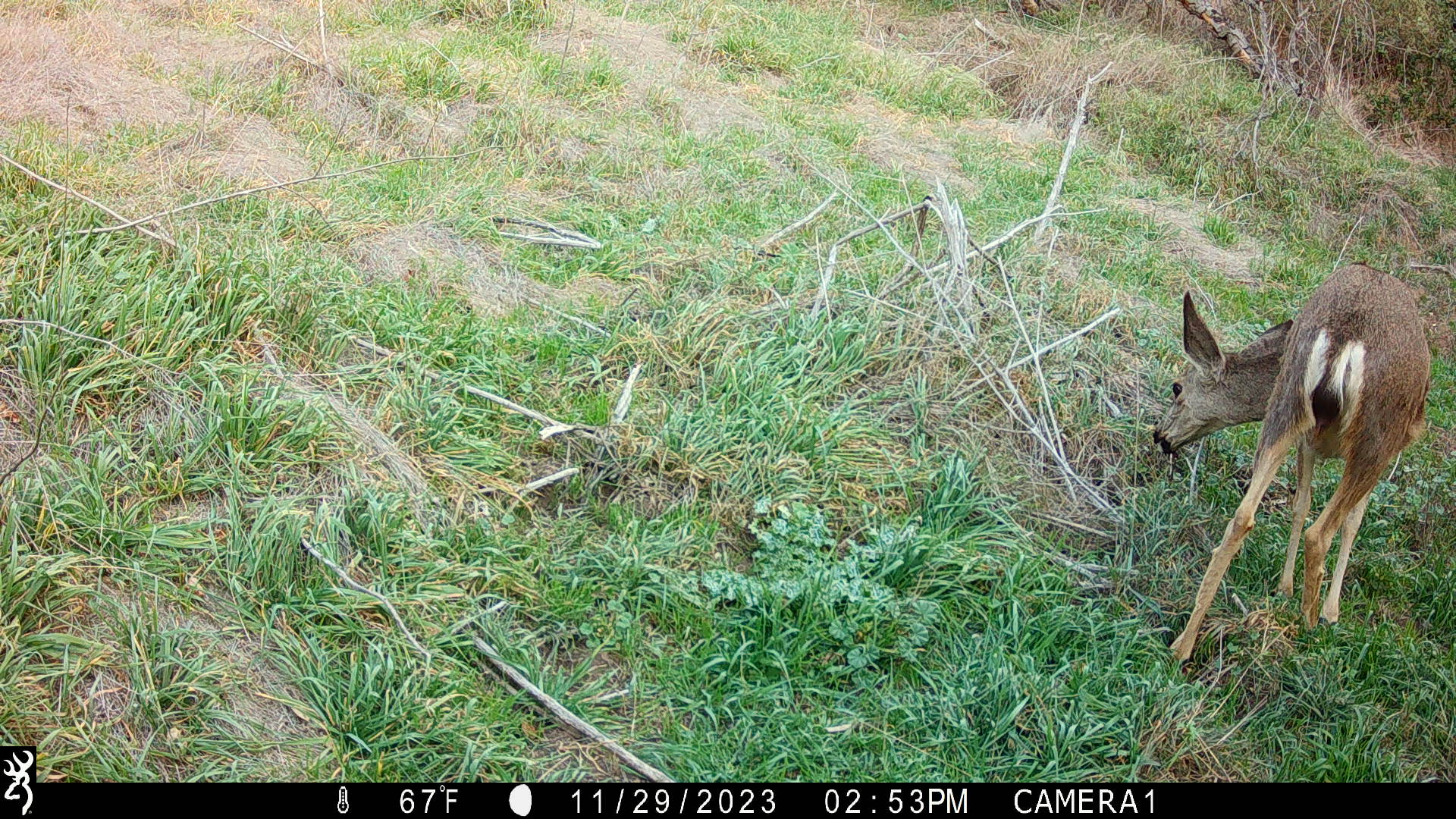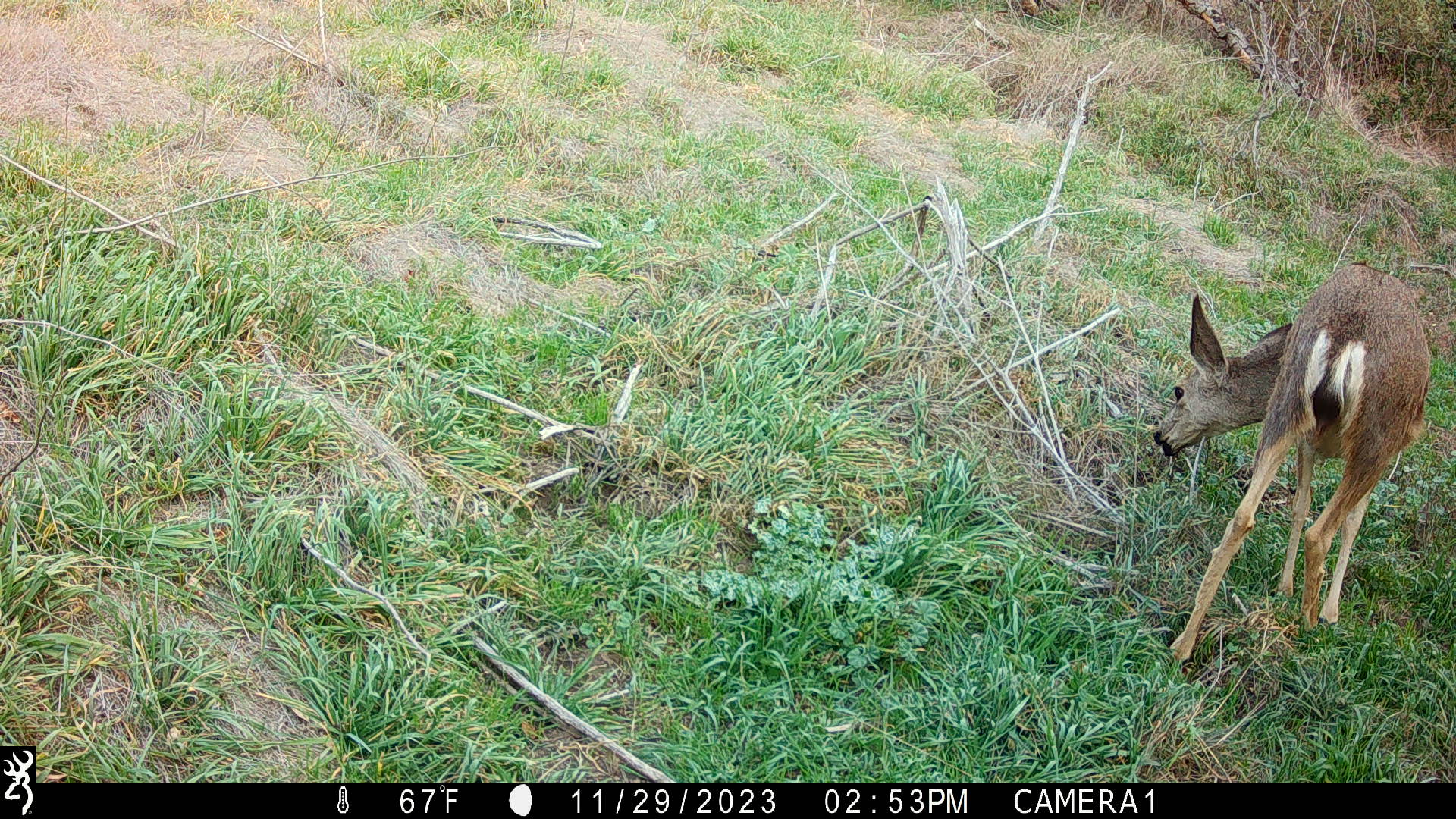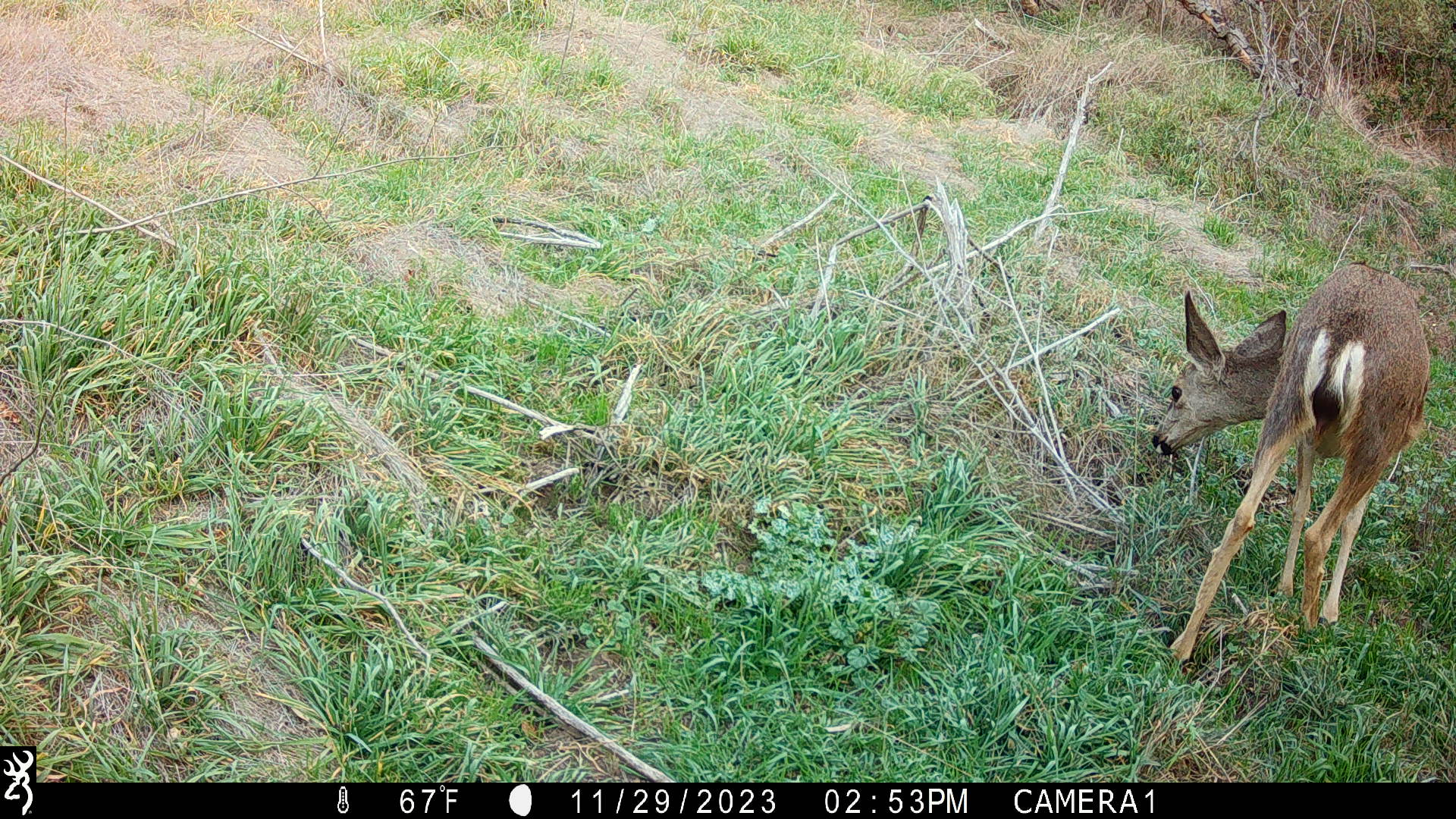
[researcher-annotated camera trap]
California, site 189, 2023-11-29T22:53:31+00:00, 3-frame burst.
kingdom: Animalia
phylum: Chordata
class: Mammalia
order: Artiodactyla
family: Cervidae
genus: Odocoileus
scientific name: Odocoileus hemionus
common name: mule deer